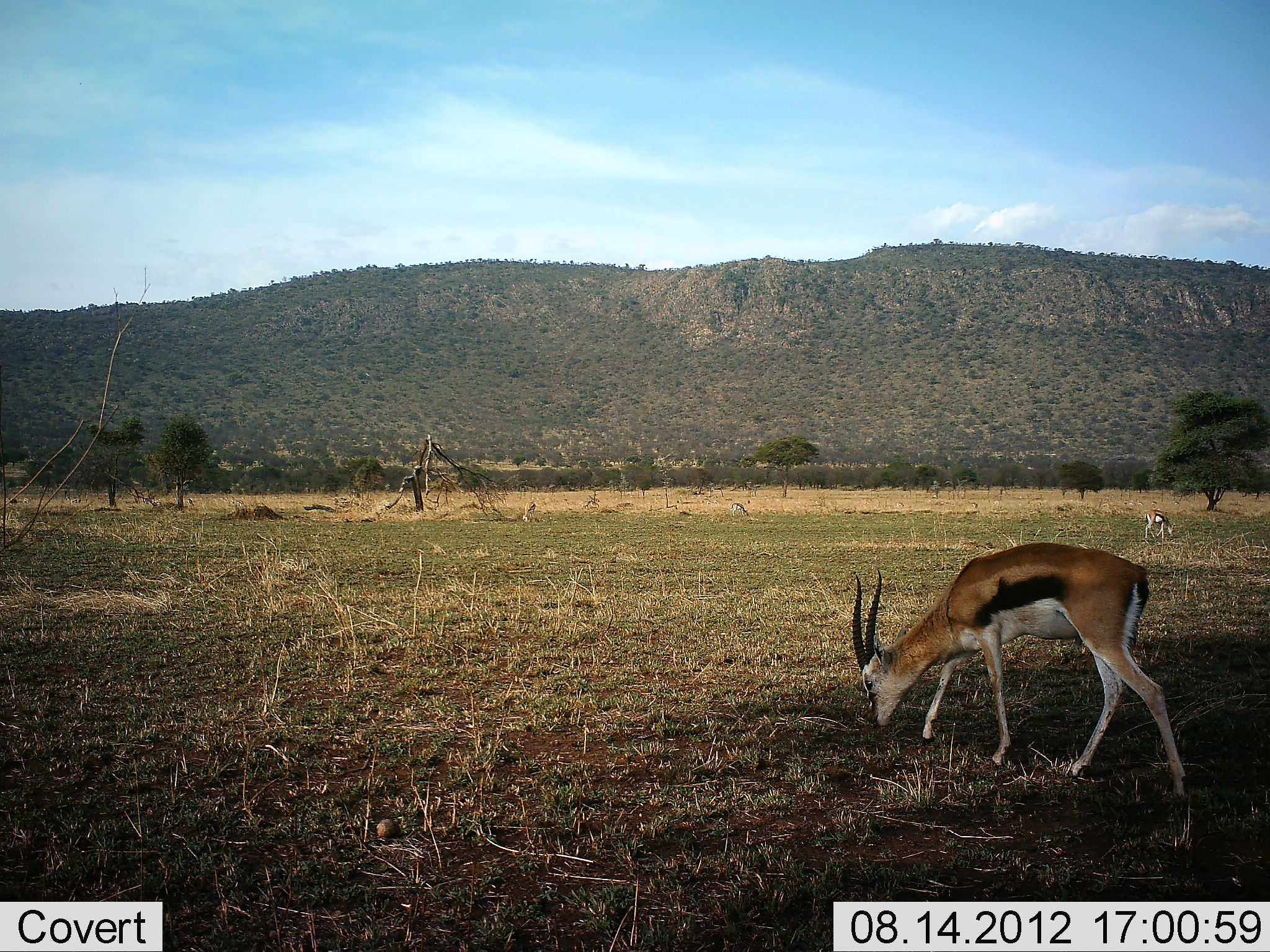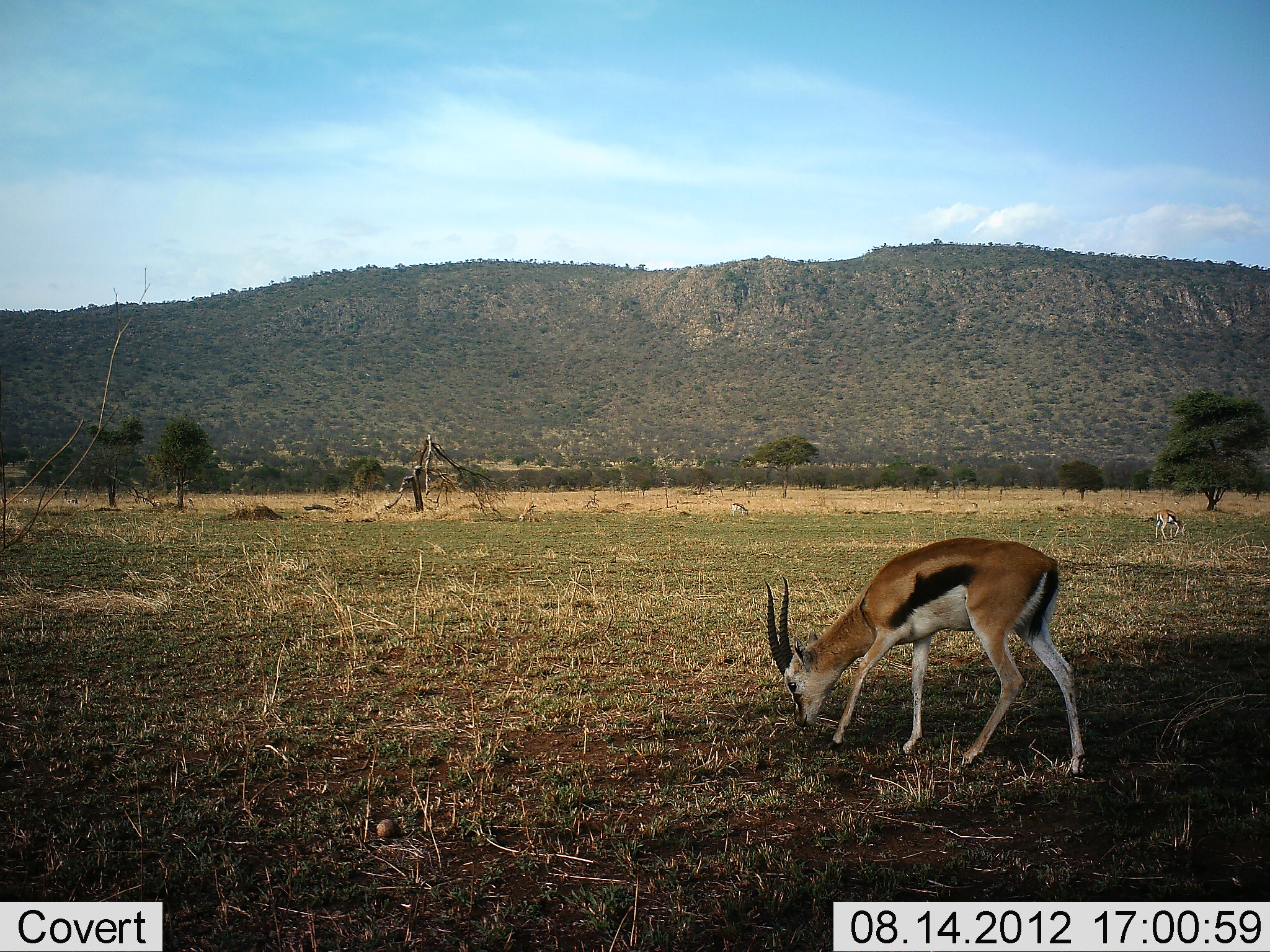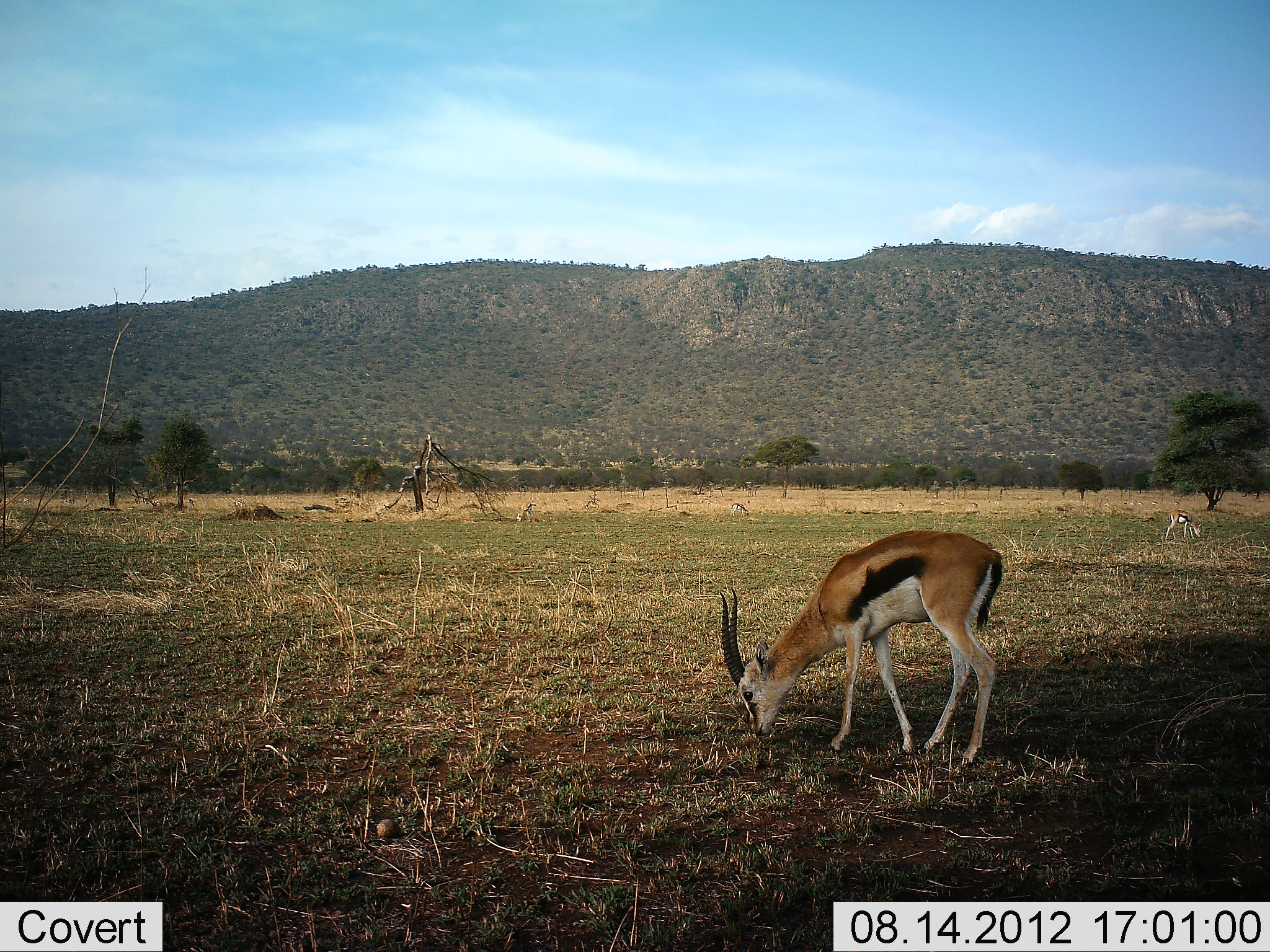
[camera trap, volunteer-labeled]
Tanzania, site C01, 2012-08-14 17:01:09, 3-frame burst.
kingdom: Animalia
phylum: Chordata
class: Mammalia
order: Artiodactyla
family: Bovidae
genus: Eudorcas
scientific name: Eudorcas thomsonii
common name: thomson's gazelle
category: gazellethomsons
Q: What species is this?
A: Gazellethomsons (thomson's gazelle) (Eudorcas thomsonii).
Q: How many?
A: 2.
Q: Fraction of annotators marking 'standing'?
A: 0%.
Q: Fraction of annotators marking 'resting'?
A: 0%.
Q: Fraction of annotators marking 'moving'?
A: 40%.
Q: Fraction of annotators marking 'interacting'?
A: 0%.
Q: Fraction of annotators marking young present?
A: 0%.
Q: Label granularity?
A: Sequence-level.